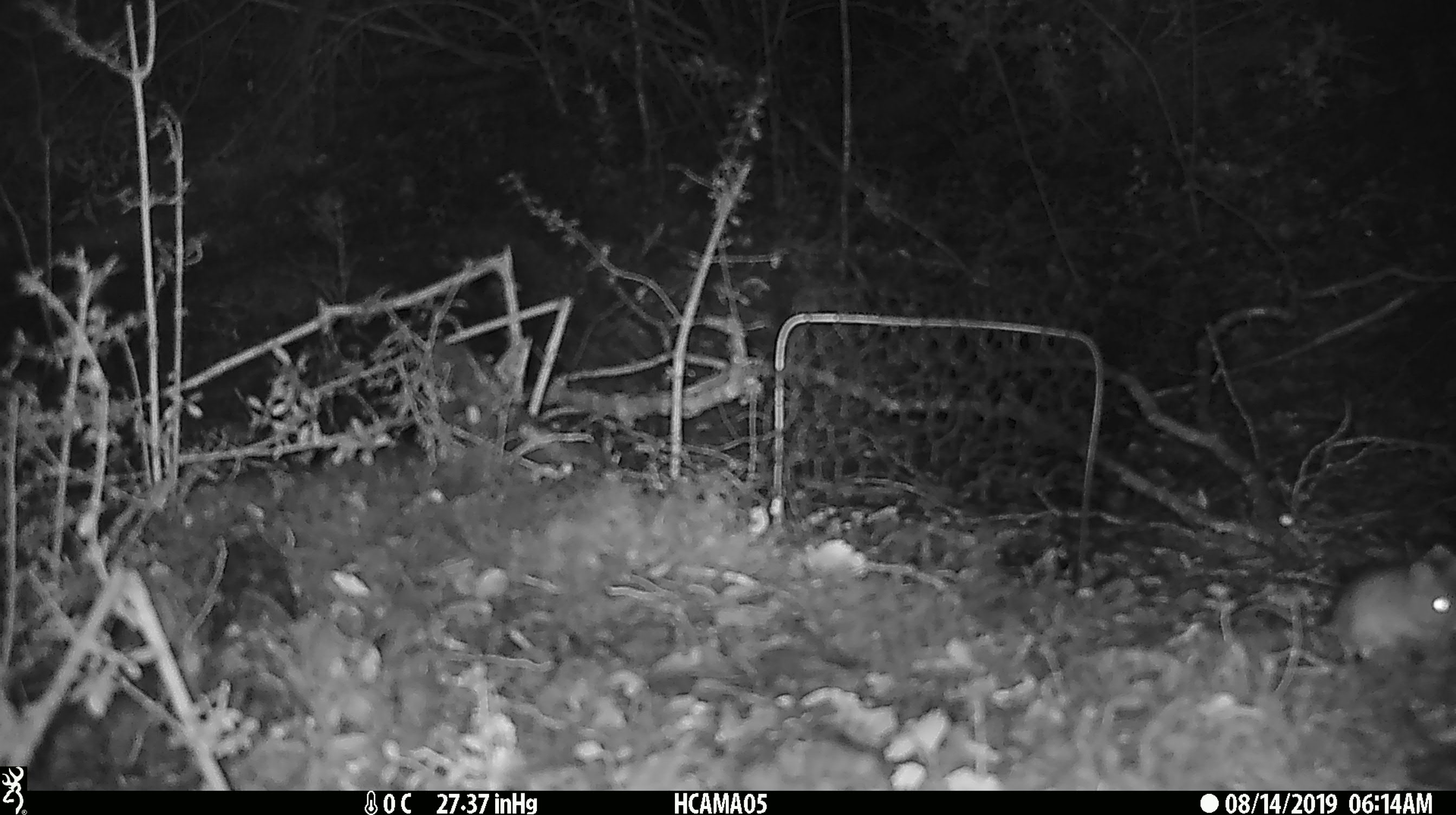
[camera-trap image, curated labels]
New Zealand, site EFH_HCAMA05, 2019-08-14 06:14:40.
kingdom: Animalia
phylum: Chordata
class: Mammalia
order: Rodentia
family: Muridae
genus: Mus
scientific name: Mus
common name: mouse